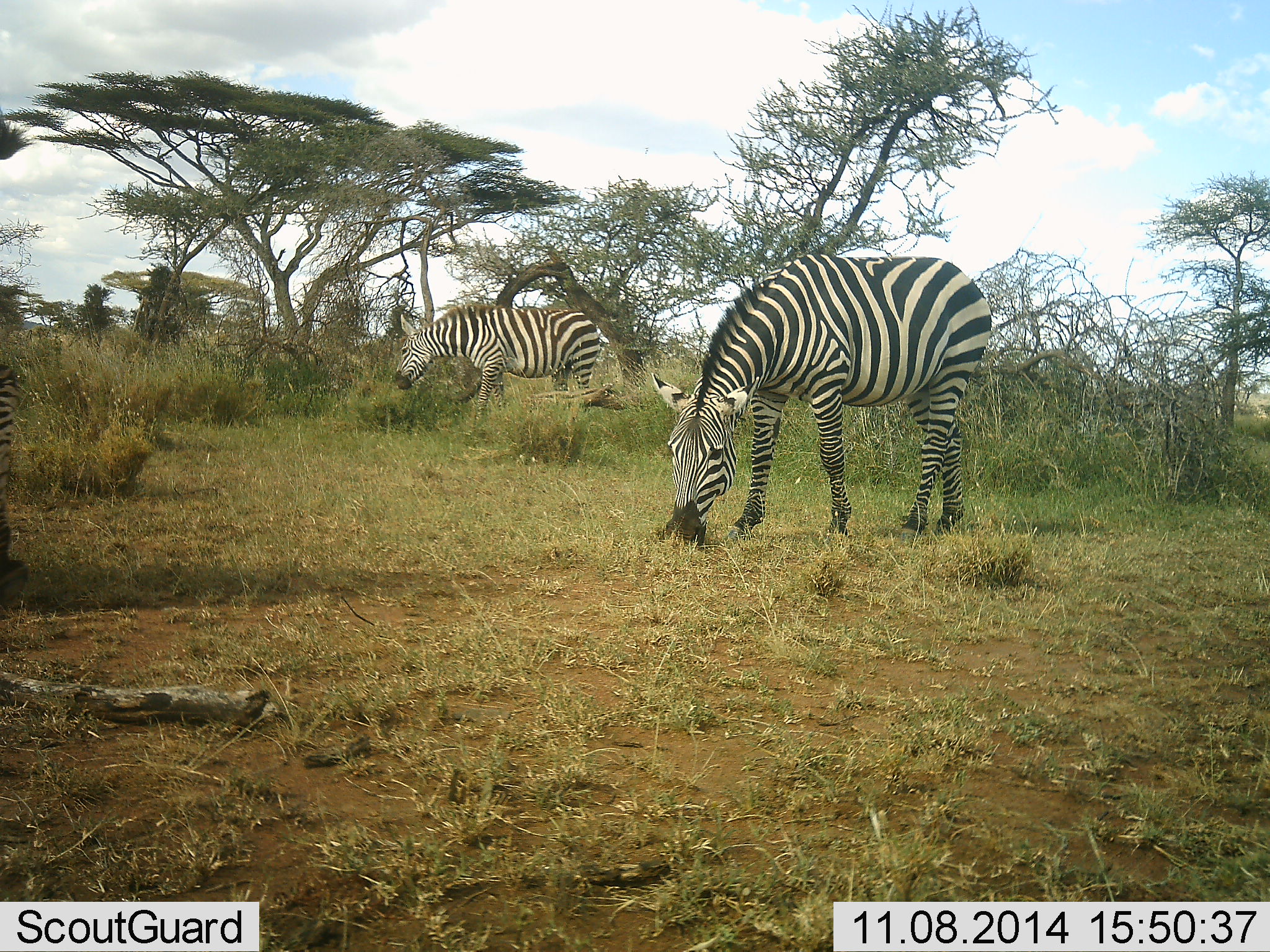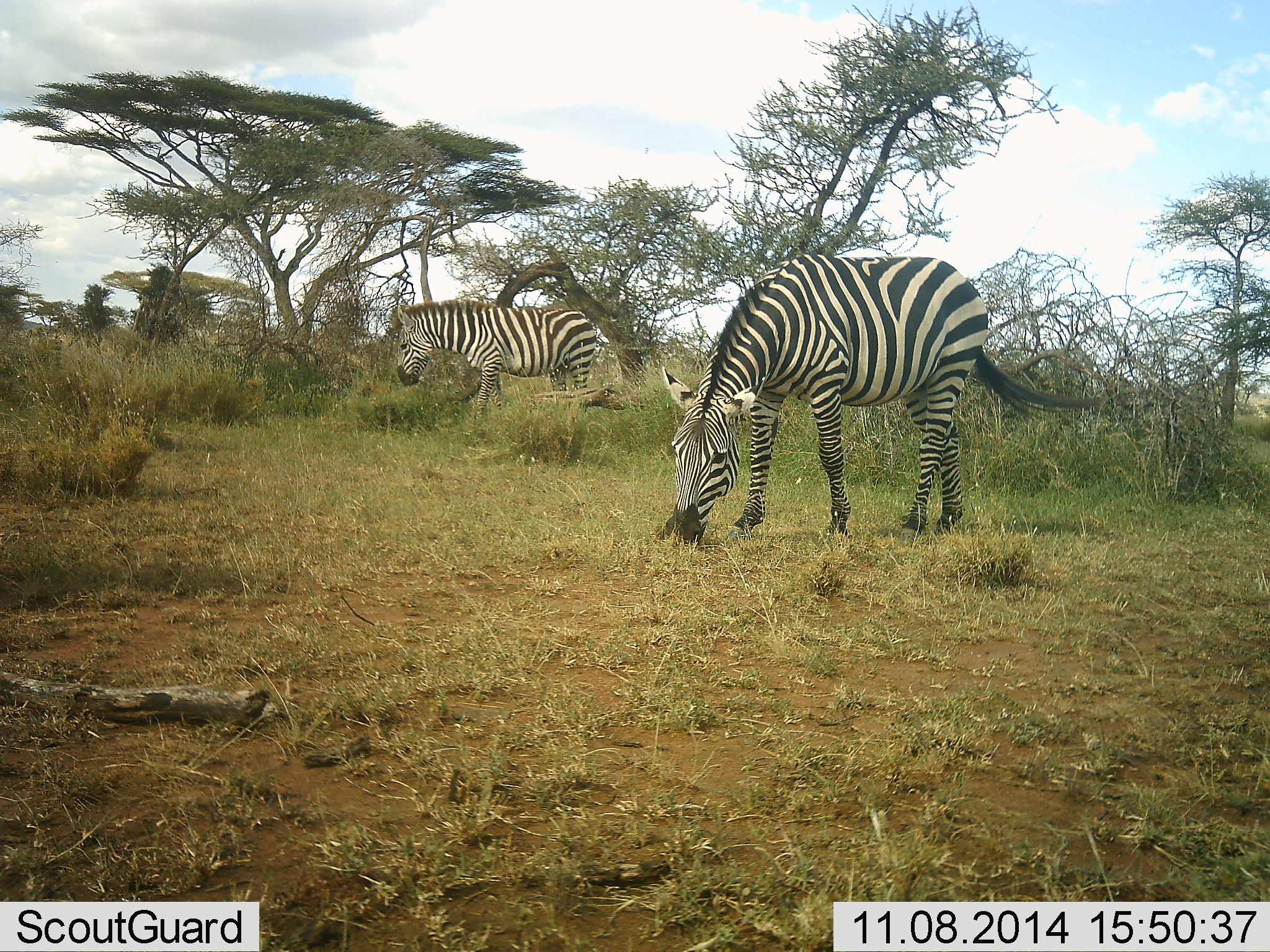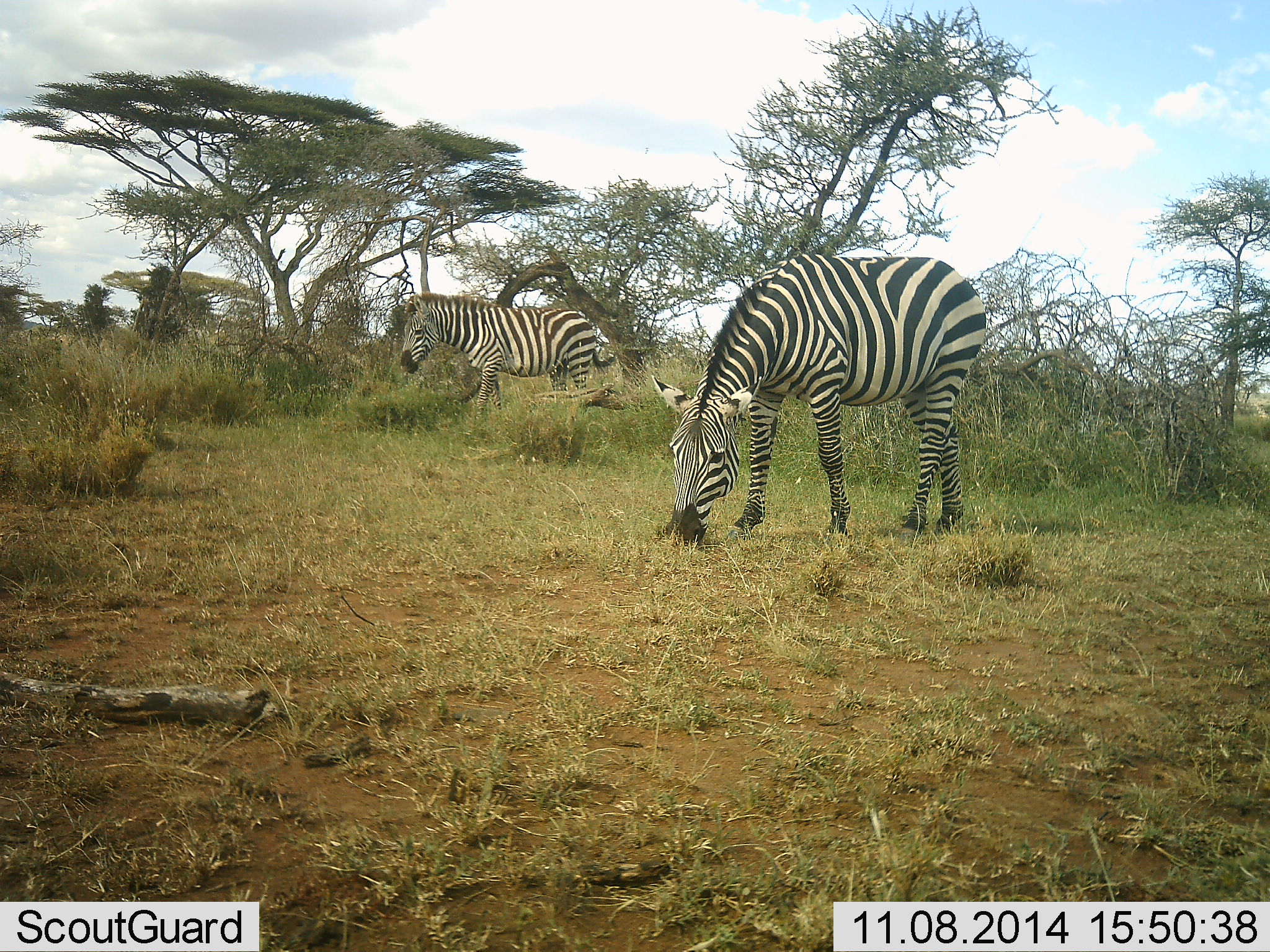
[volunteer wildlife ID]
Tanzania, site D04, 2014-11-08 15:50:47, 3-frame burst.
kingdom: Animalia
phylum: Chordata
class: Mammalia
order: Perissodactyla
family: Equidae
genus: Equus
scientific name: Equus quagga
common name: plains zebra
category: zebra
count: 3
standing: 20%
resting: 0%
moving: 30%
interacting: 0%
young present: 0%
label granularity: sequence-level